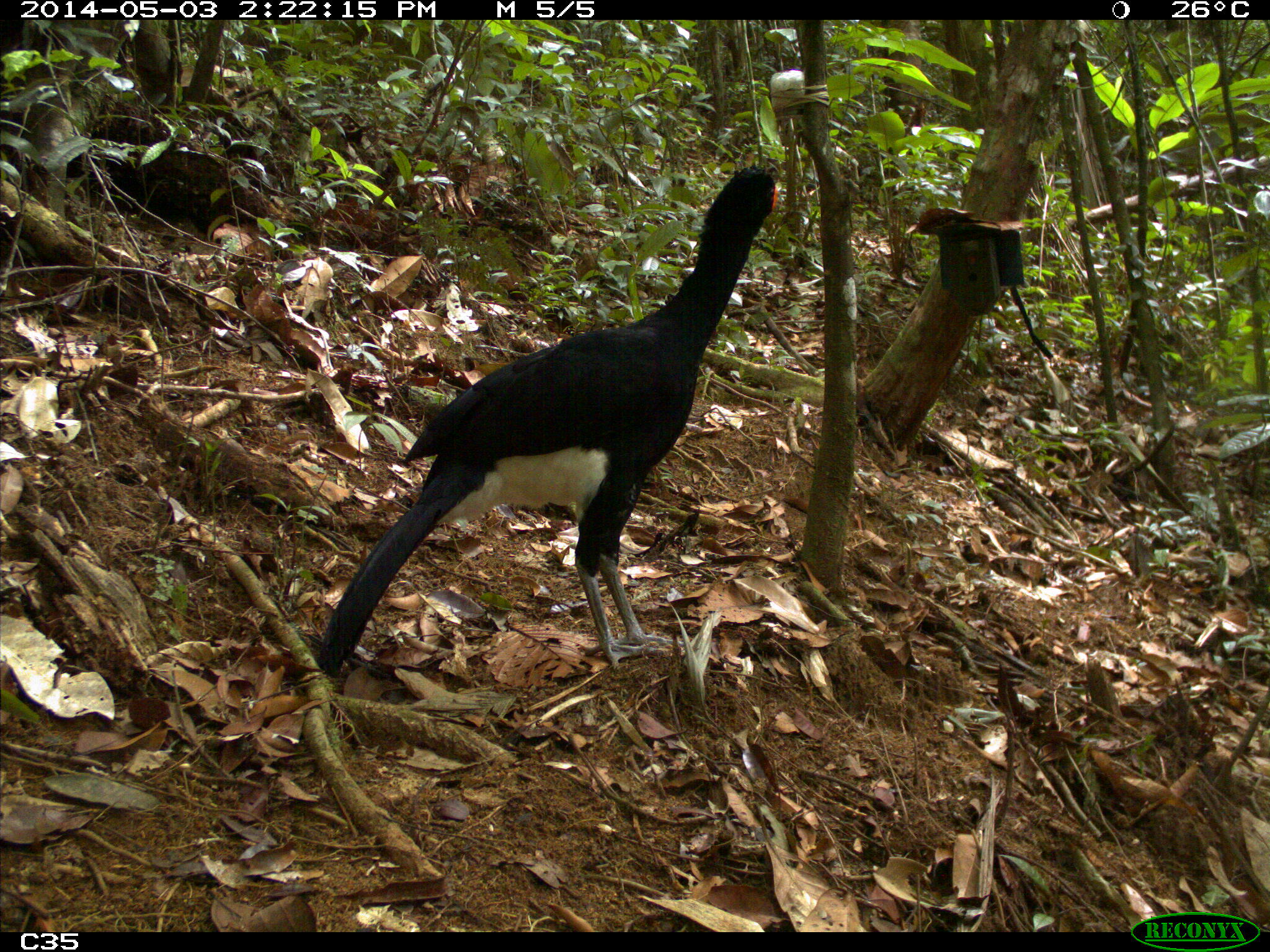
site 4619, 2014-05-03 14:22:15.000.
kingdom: Animalia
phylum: Chordata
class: Aves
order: Galliformes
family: Cracidae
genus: Crax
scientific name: Crax alector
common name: black curassow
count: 2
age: adult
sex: female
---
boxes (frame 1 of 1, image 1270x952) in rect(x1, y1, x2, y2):
crax alector: rect(315, 165, 779, 677)